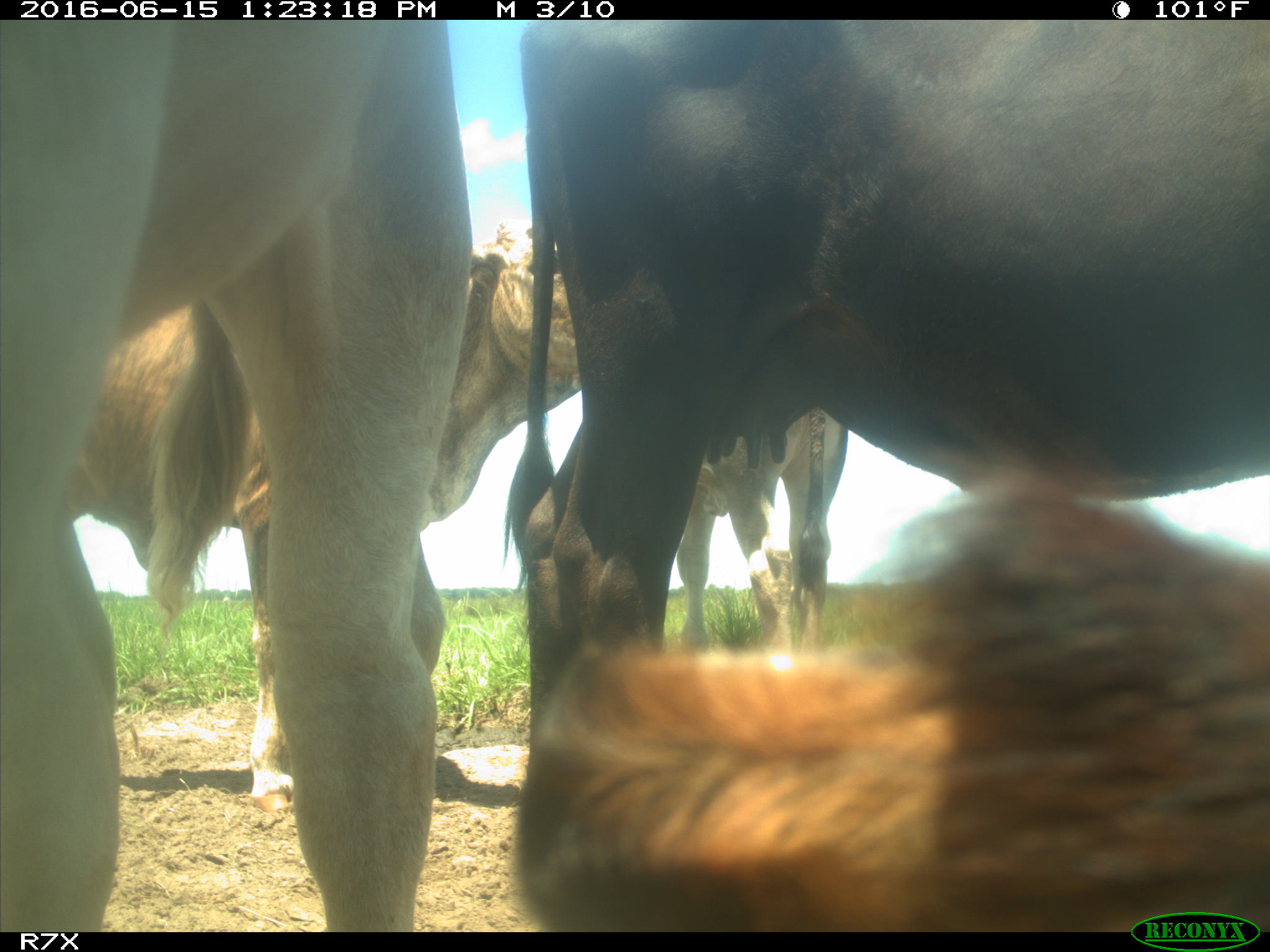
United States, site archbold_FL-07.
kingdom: Animalia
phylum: Chordata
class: Mammalia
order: Artiodactyla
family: Bovidae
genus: Bos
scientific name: Bos taurus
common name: domestic cow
Bos taurus (domestic cow).